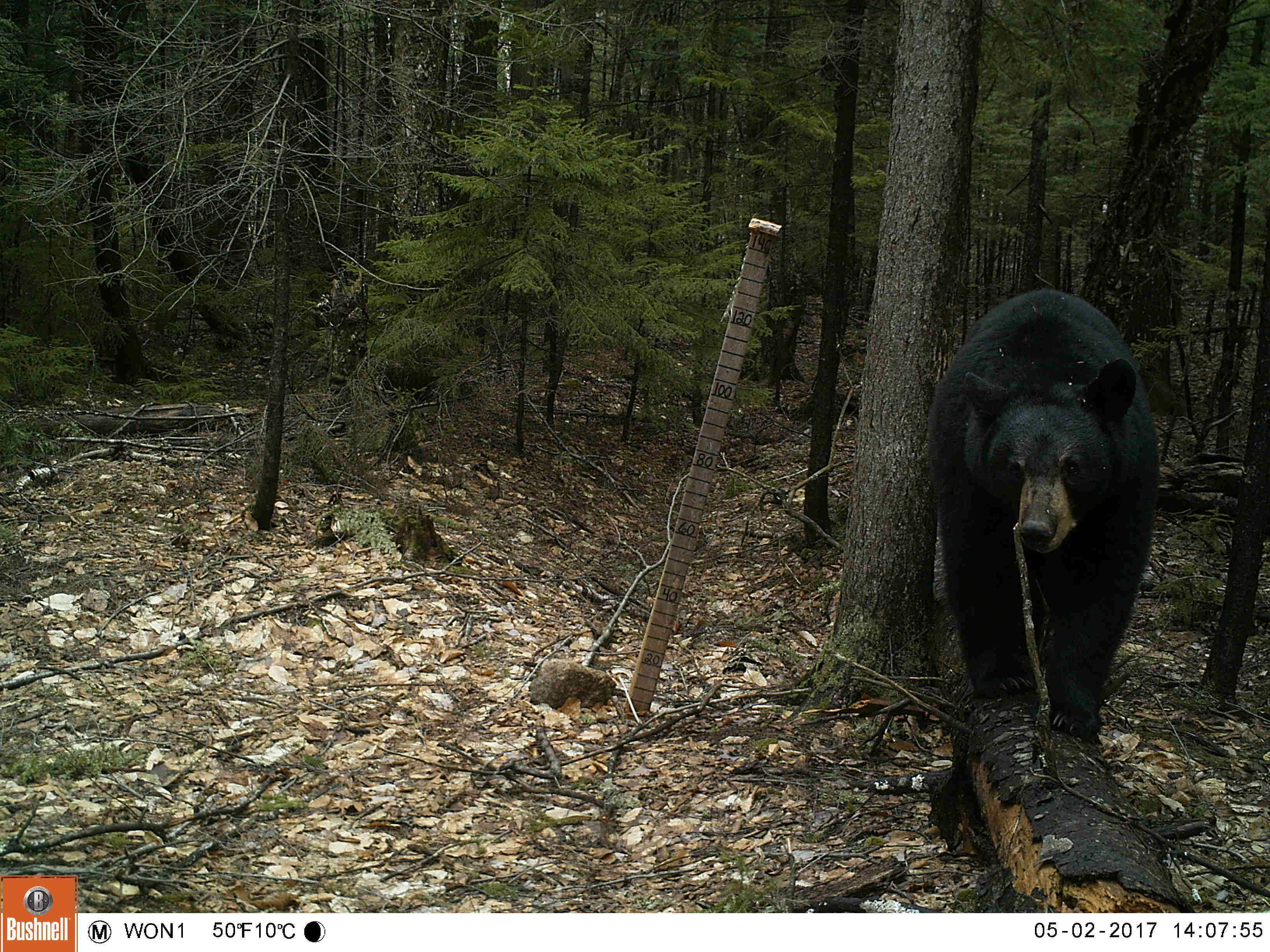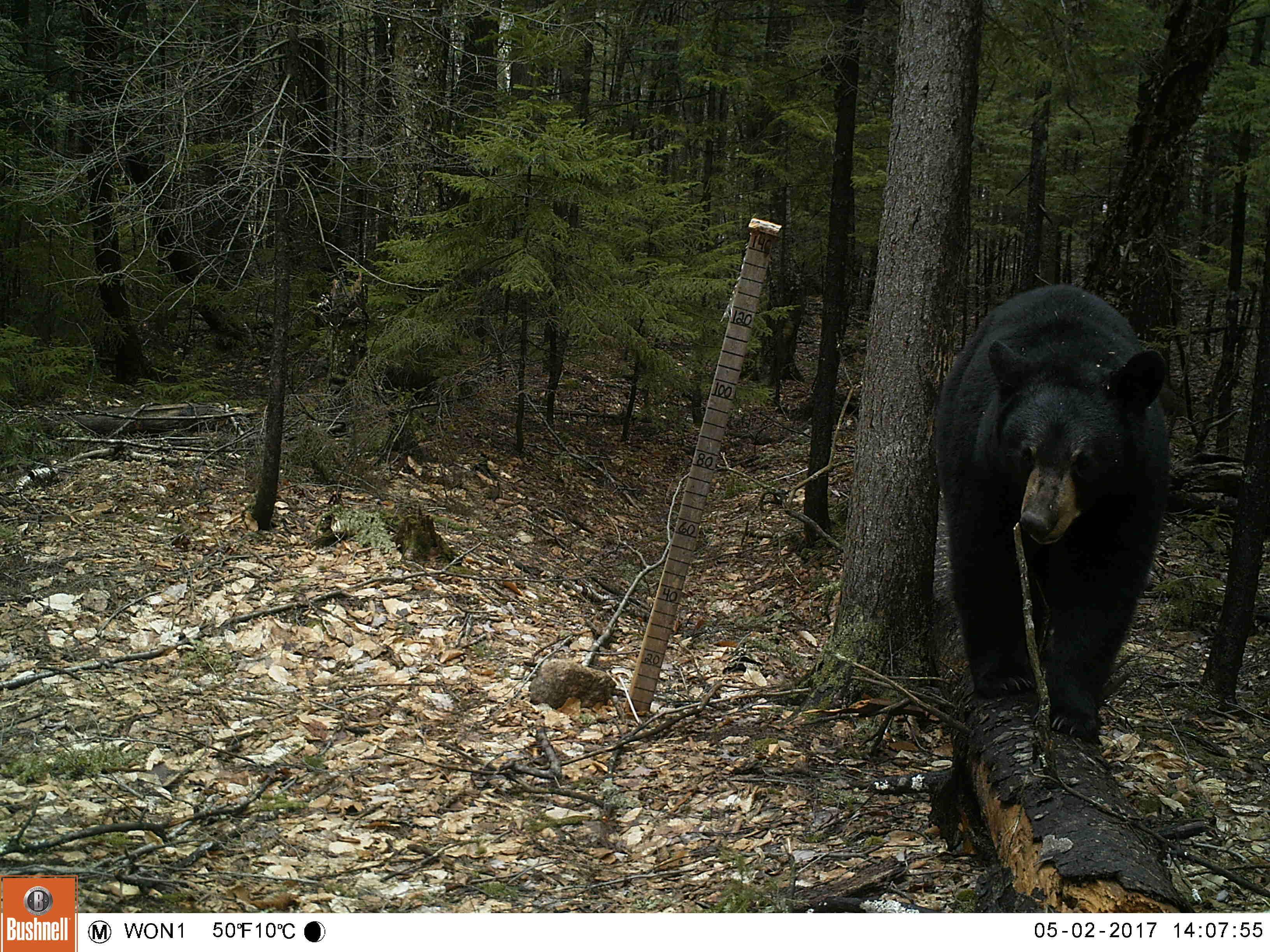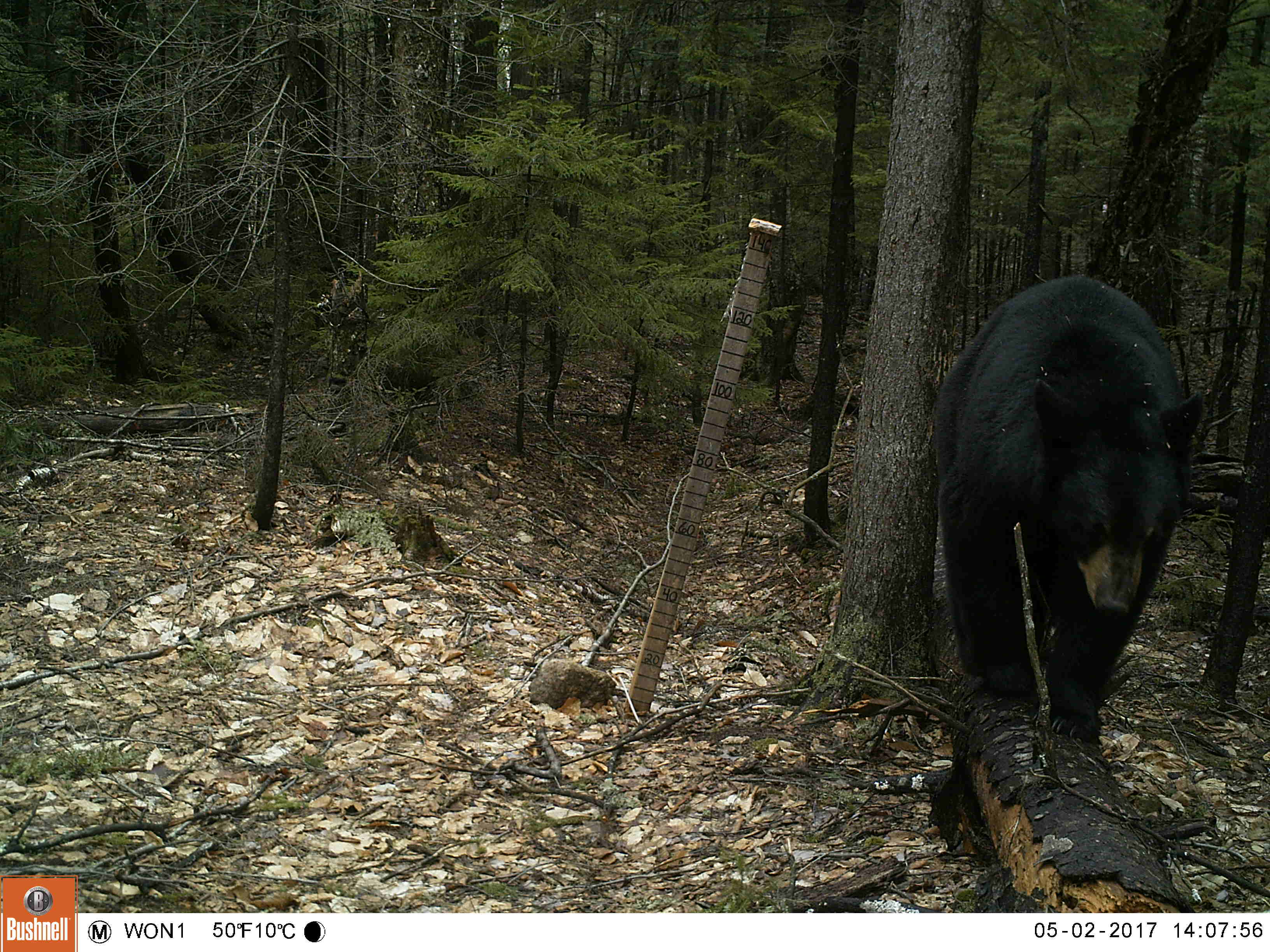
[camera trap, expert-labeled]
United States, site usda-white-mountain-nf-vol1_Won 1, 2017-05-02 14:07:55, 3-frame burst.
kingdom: Animalia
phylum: Chordata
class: Mammalia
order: Carnivora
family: Ursidae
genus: Ursus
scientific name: Ursus americanus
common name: black bear